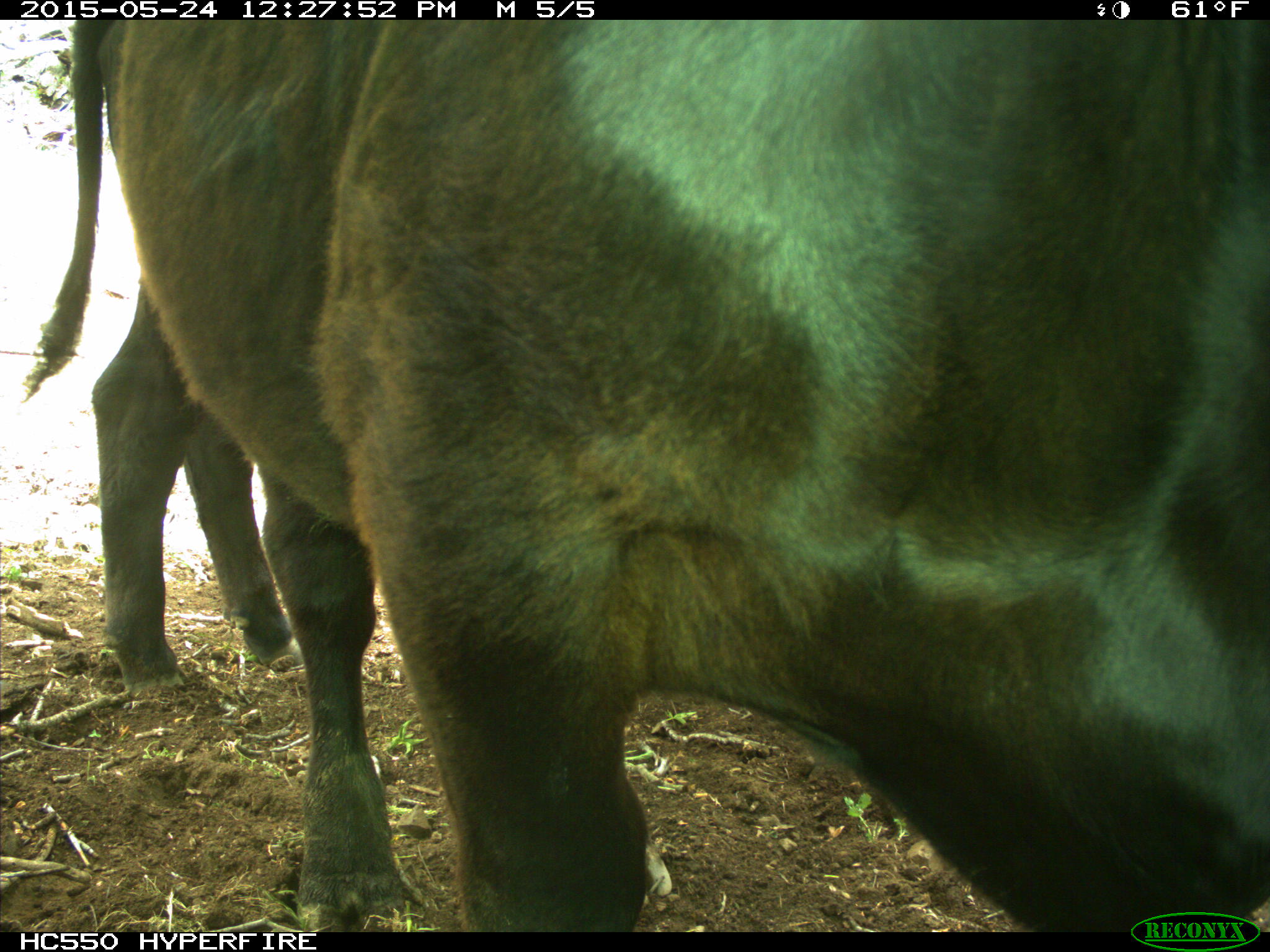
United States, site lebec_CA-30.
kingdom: Animalia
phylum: Chordata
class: Mammalia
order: Artiodactyla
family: Bovidae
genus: Bos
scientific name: Bos taurus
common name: domestic cow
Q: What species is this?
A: Bos taurus (domestic cow).